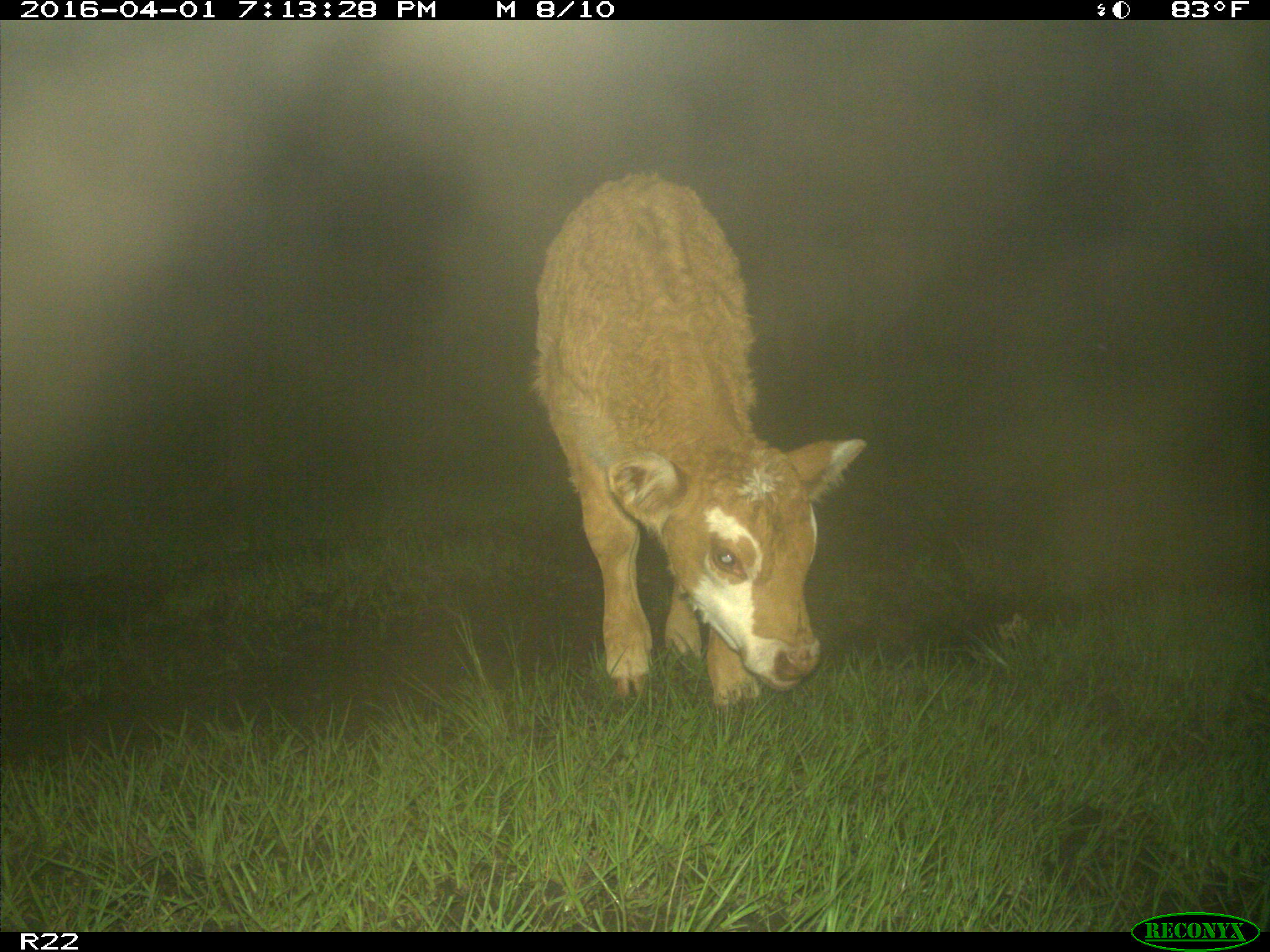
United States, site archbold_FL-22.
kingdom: Animalia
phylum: Chordata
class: Mammalia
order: Artiodactyla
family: Bovidae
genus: Bos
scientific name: Bos taurus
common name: domestic cow